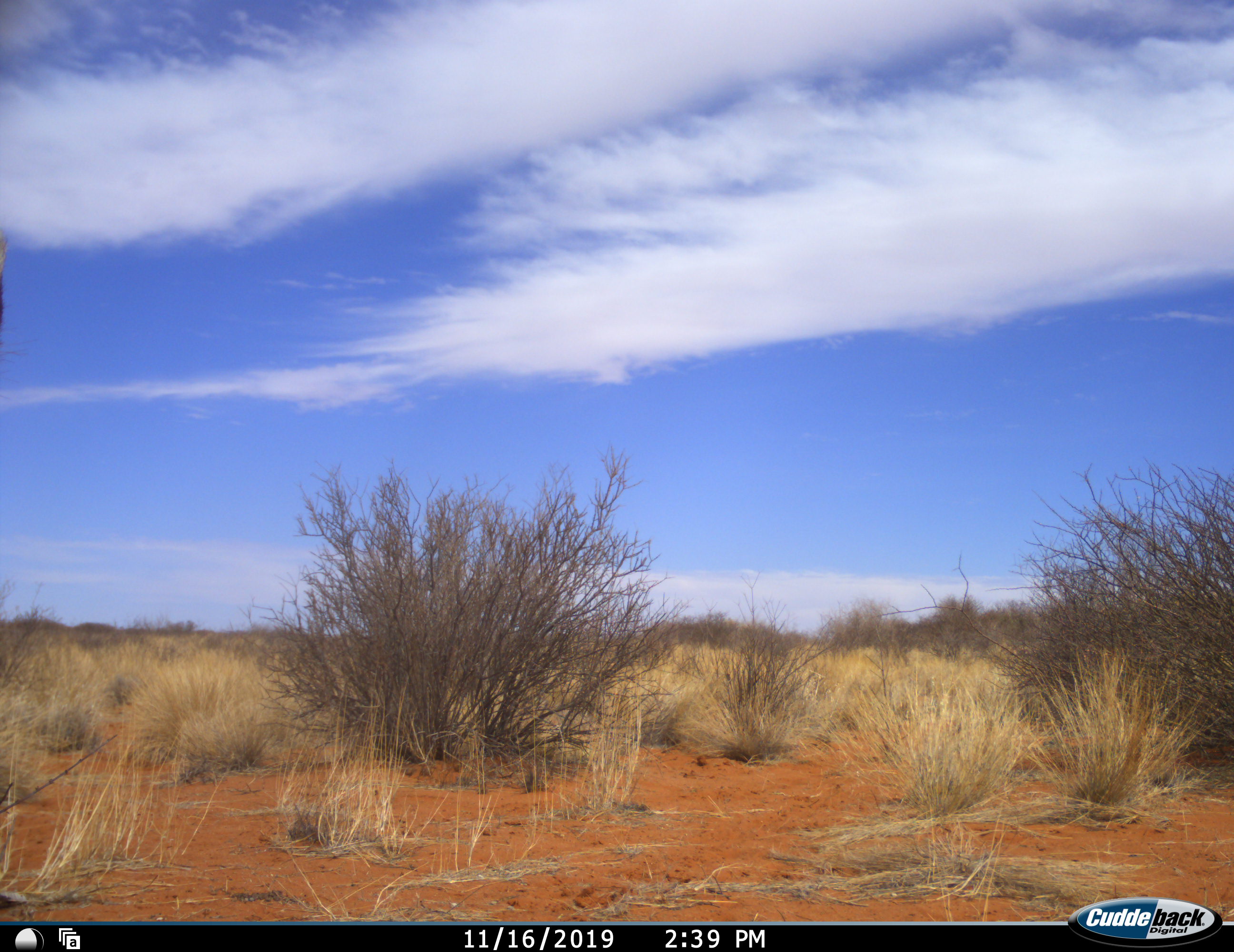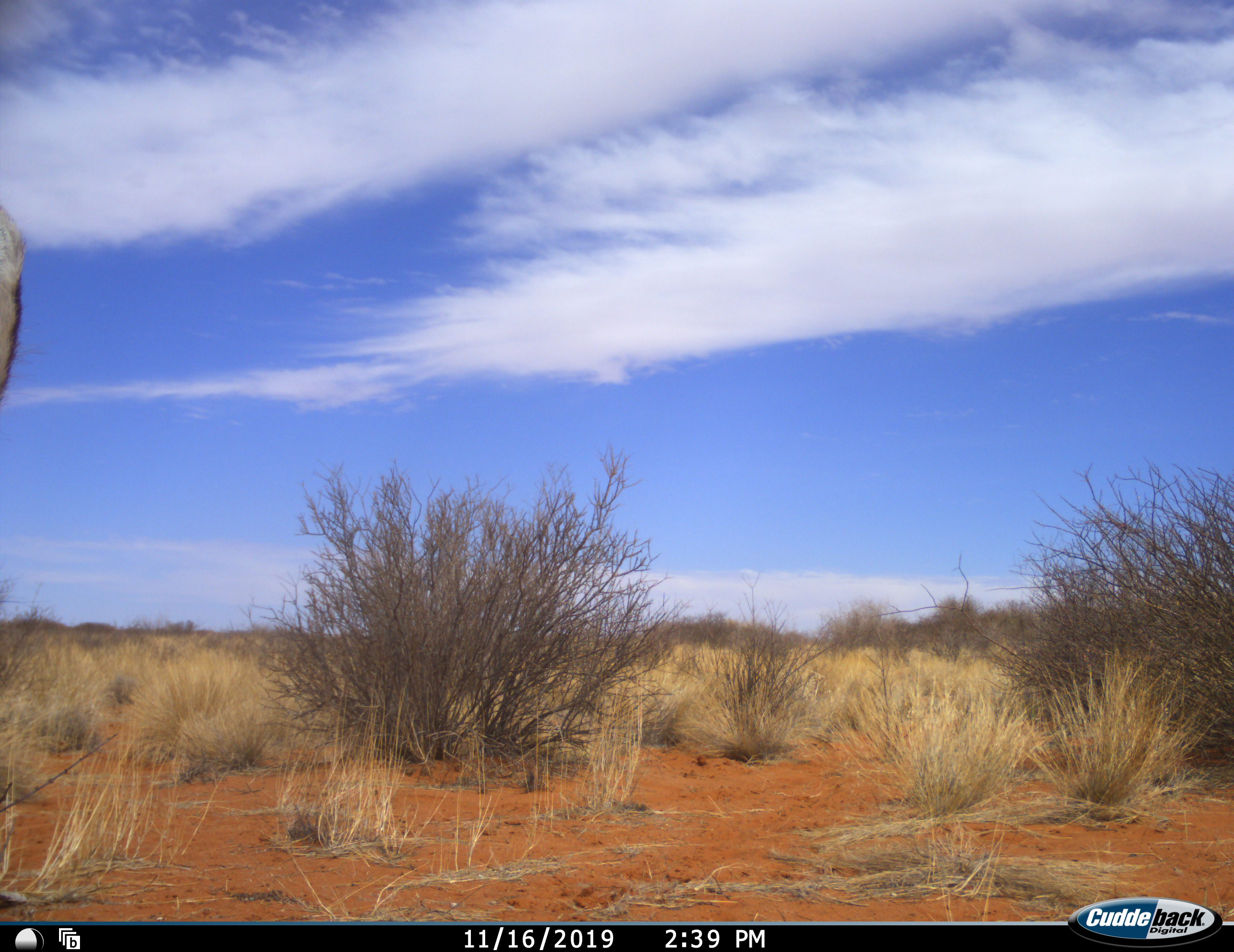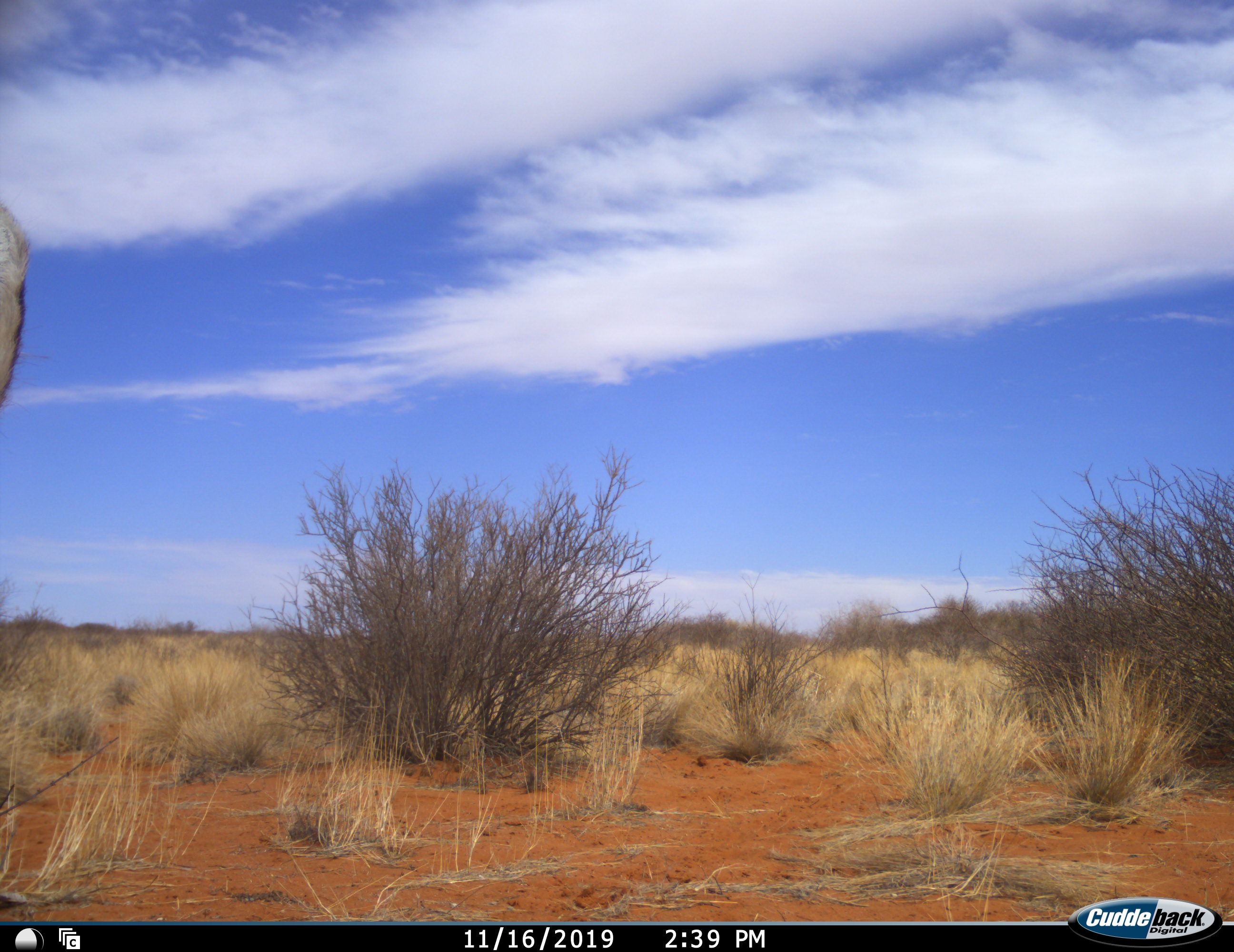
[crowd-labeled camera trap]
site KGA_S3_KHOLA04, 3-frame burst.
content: unidentified animal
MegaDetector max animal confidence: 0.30